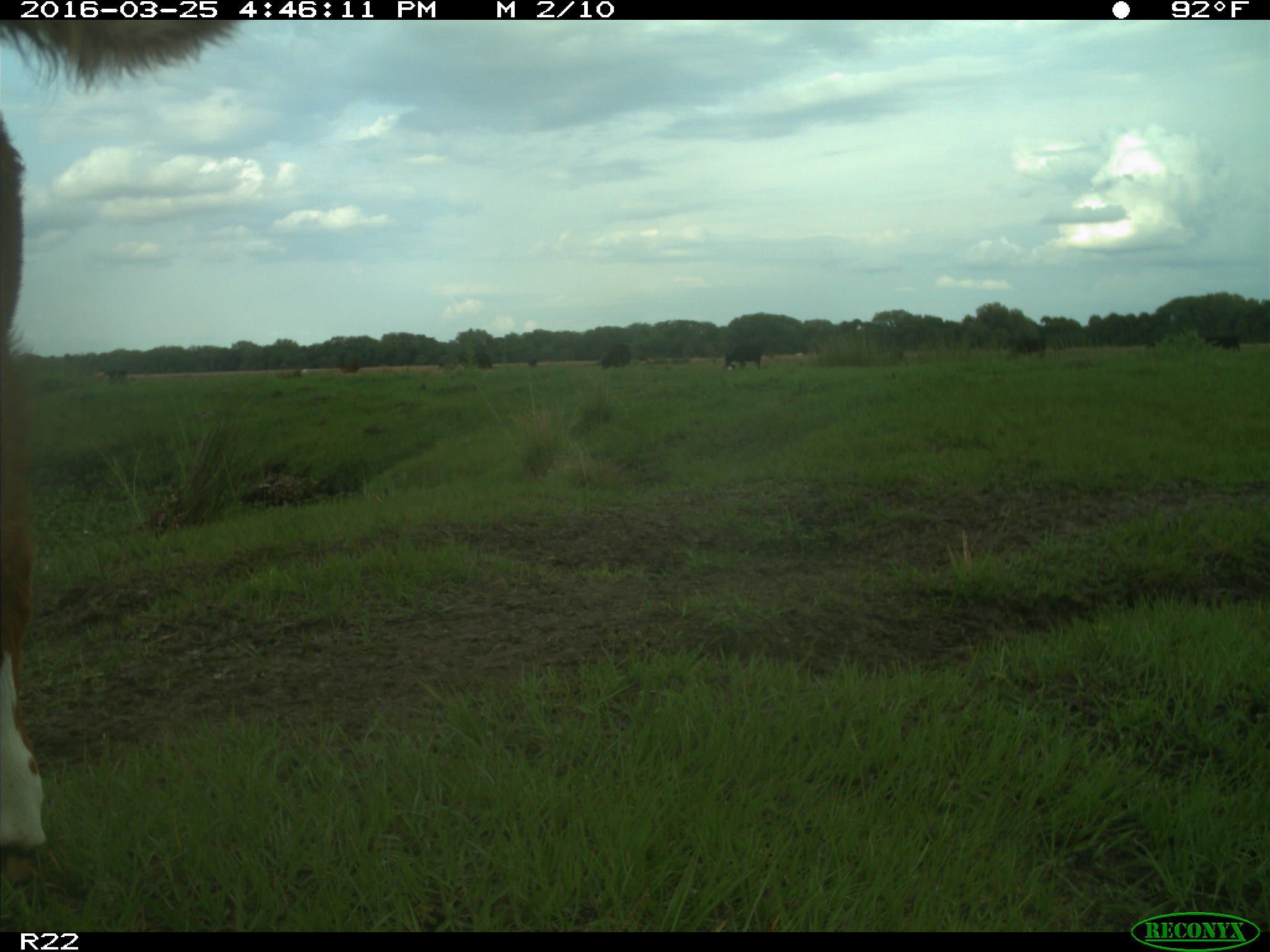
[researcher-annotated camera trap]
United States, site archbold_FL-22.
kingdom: Animalia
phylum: Chordata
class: Mammalia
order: Artiodactyla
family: Bovidae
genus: Bos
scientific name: Bos taurus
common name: domestic cow